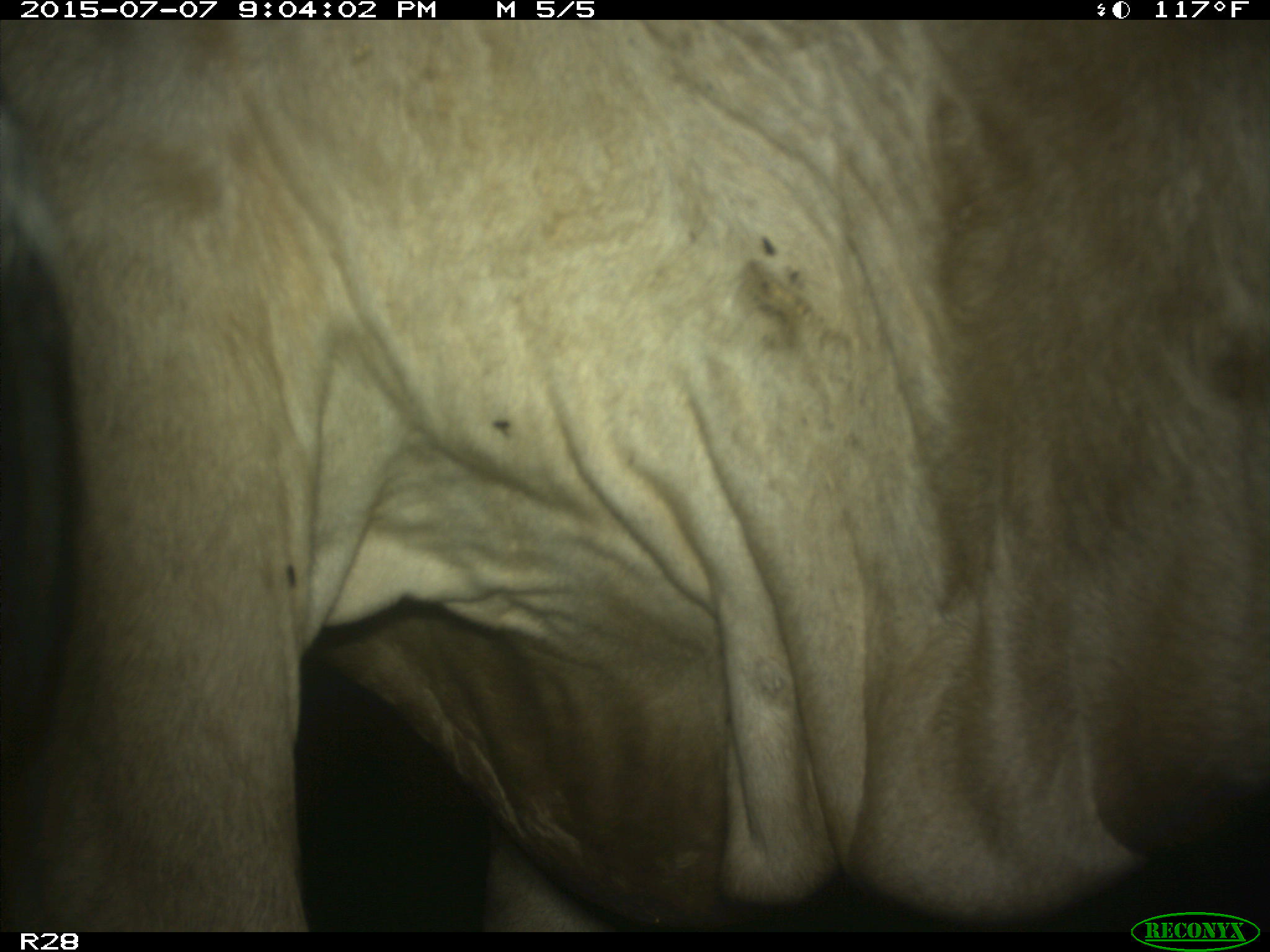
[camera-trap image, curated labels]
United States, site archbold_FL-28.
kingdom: Animalia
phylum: Chordata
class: Mammalia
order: Artiodactyla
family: Bovidae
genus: Bos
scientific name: Bos taurus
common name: domestic cow